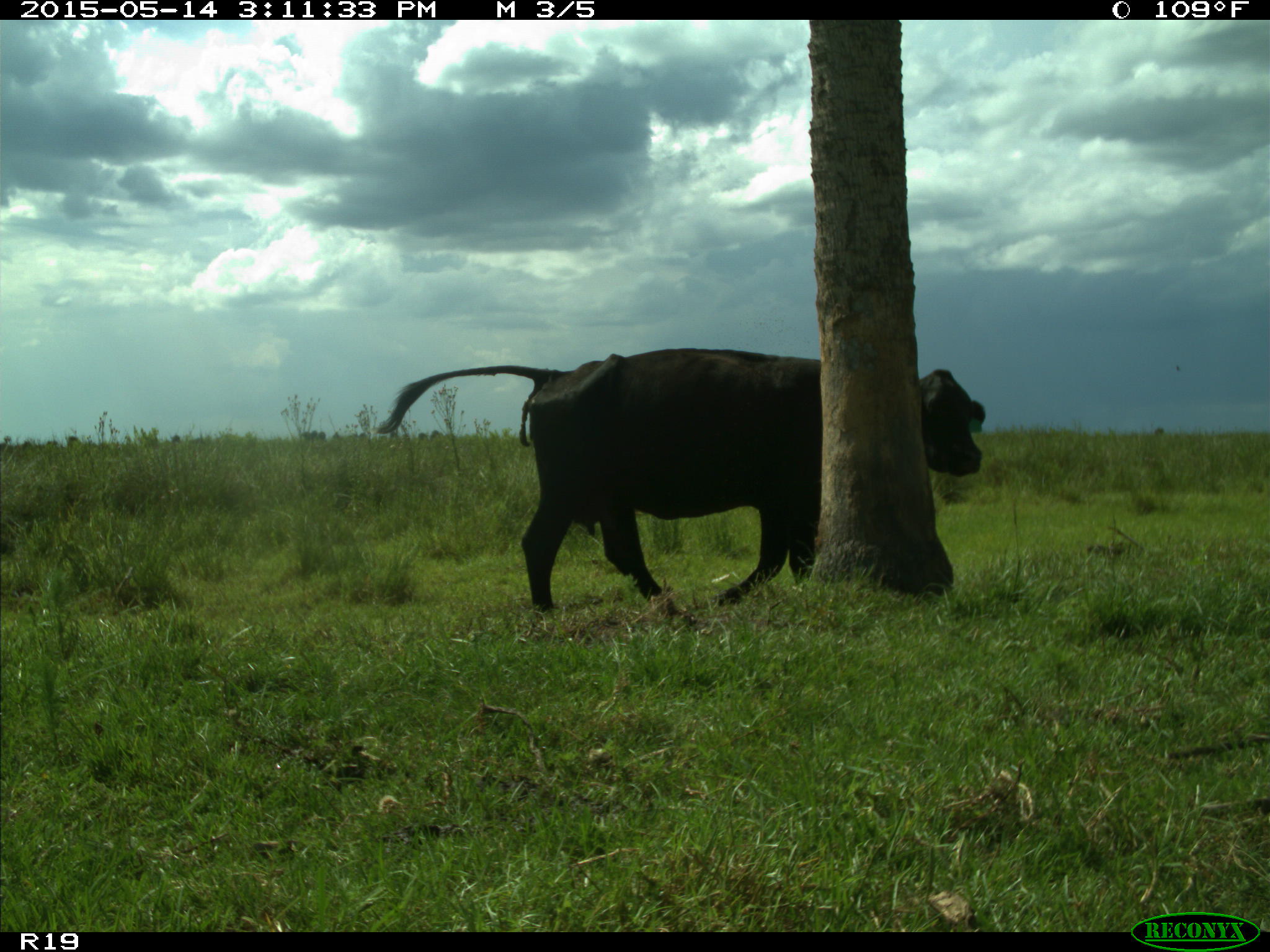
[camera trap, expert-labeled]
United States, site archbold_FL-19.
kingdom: Animalia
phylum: Chordata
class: Mammalia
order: Artiodactyla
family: Bovidae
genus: Bos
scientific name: Bos taurus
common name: domestic cow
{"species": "Bos taurus (domestic cow)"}